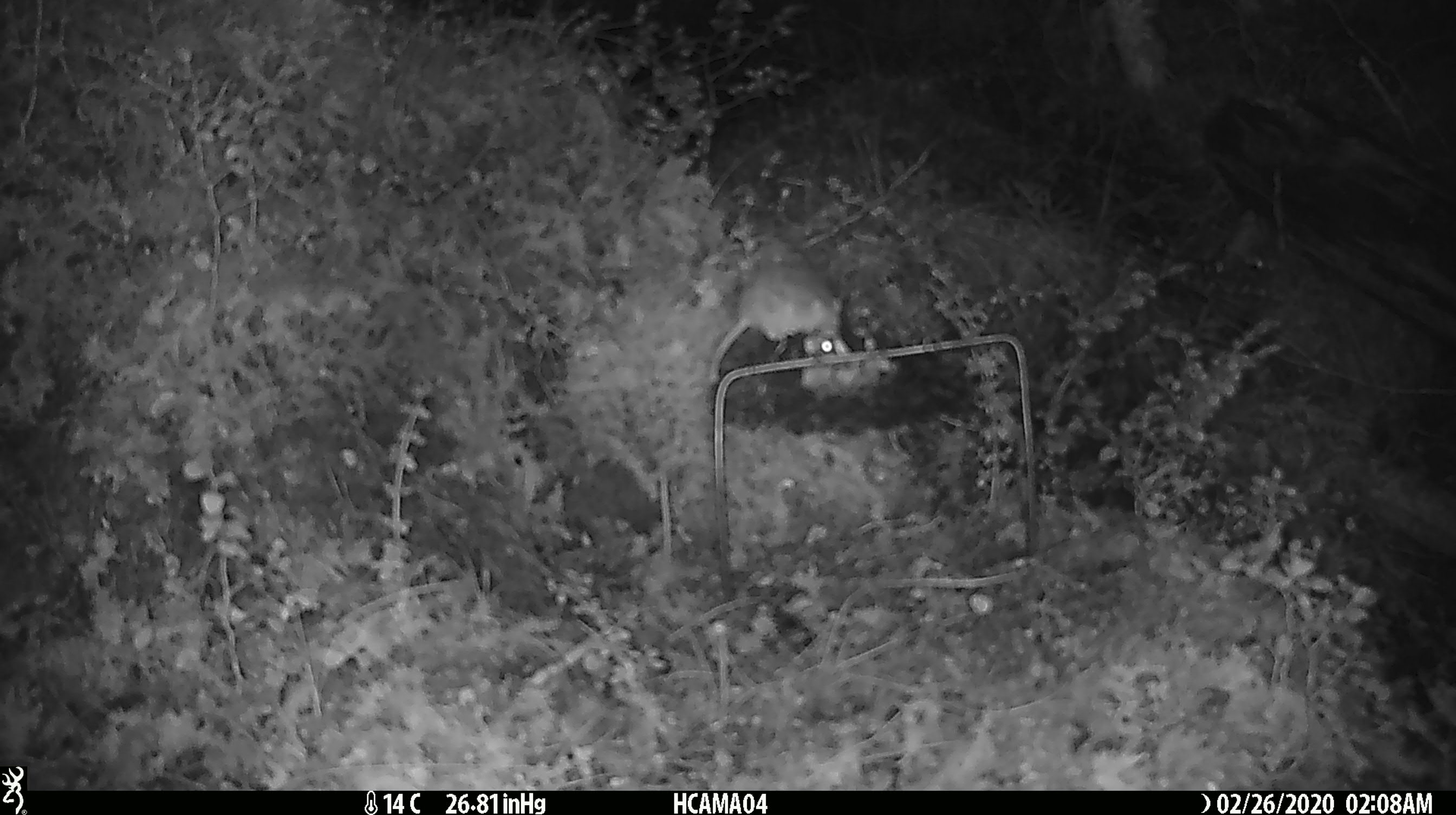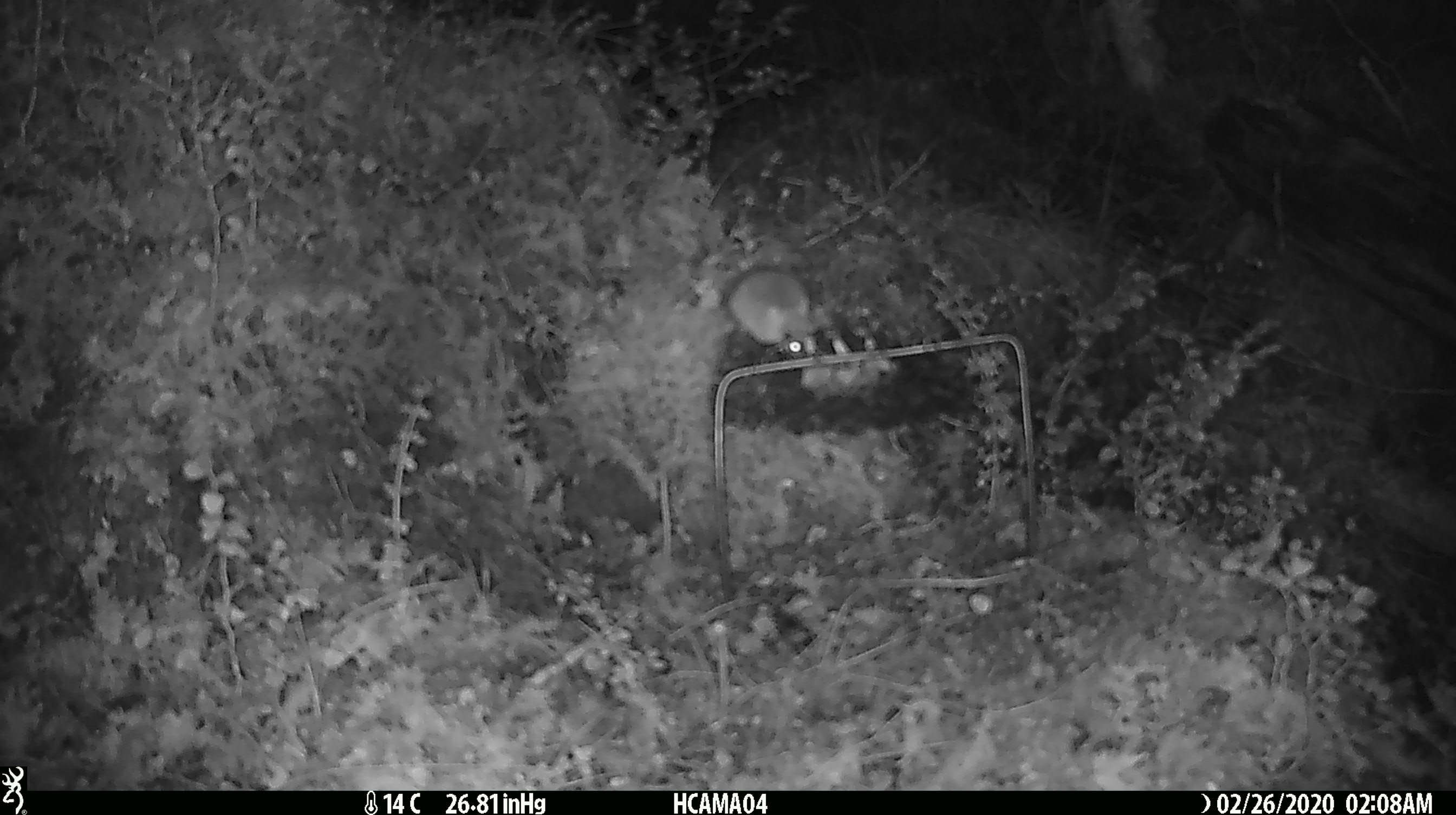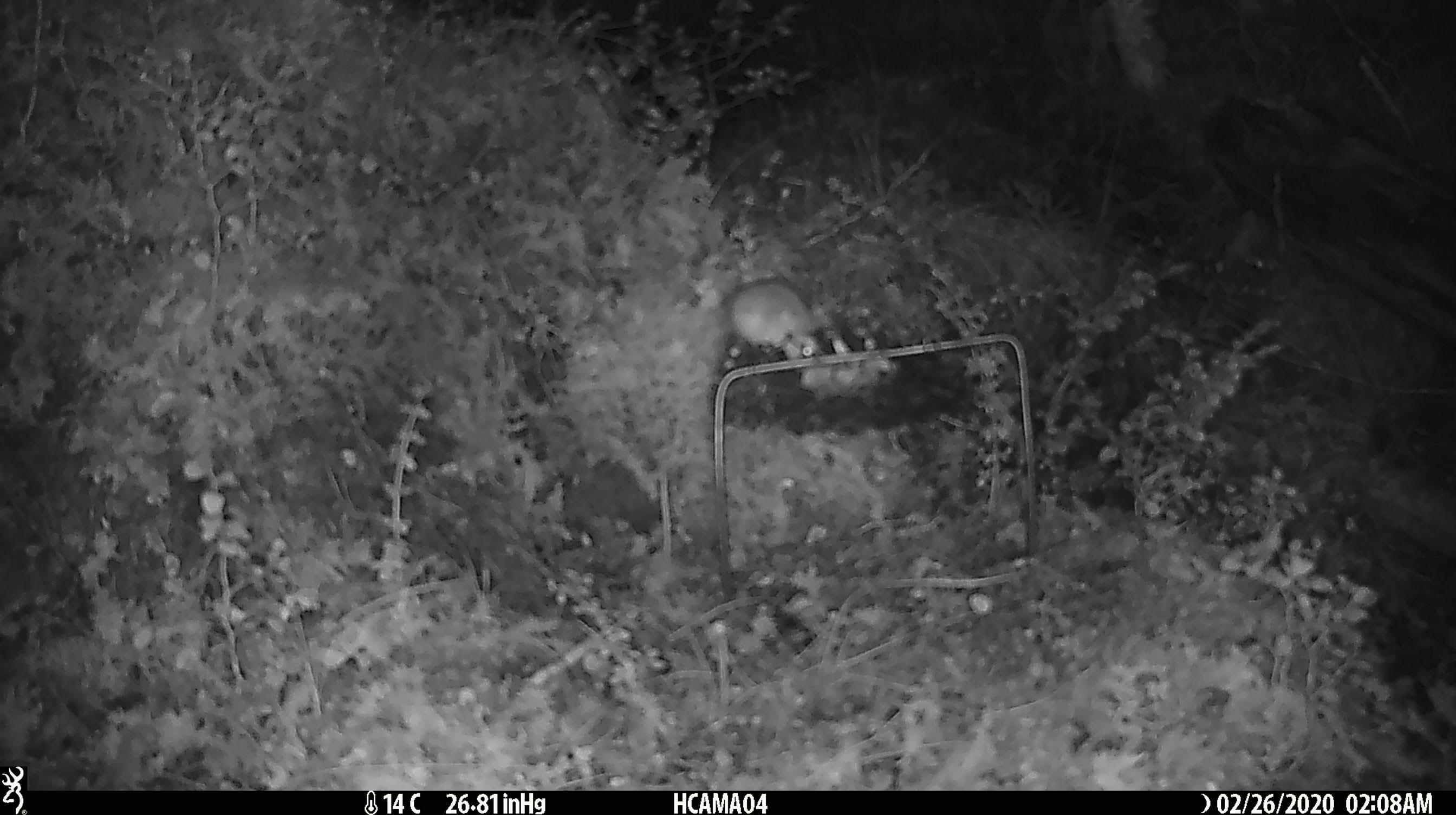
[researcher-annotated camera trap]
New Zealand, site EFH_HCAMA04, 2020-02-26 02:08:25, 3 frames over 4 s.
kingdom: Animalia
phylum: Chordata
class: Mammalia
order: Rodentia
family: Muridae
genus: Mus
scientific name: Mus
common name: mouse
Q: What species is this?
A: Mouse (Mus).